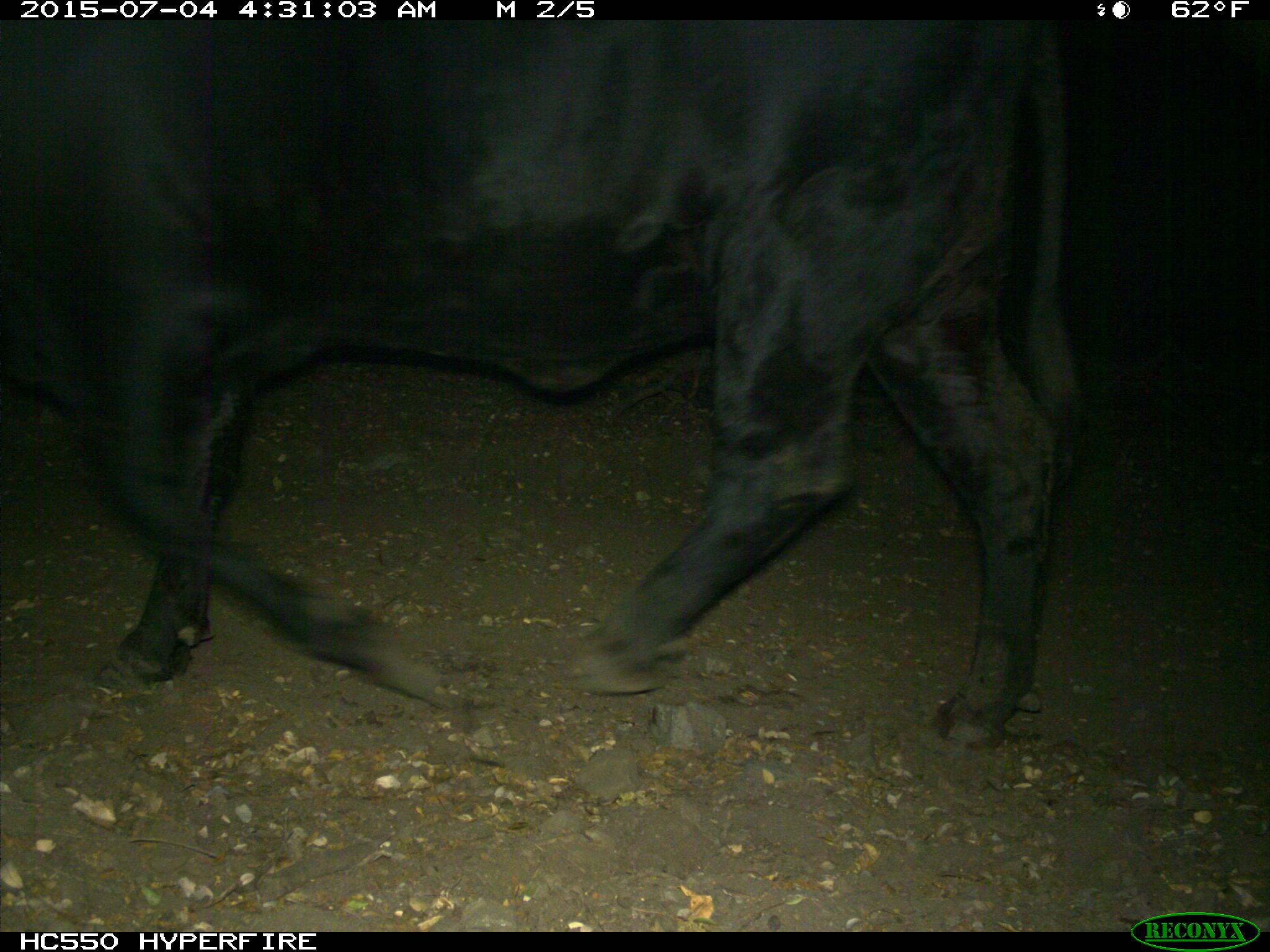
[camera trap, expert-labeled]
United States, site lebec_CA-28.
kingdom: Animalia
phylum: Chordata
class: Mammalia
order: Artiodactyla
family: Bovidae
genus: Bos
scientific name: Bos taurus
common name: domestic cow